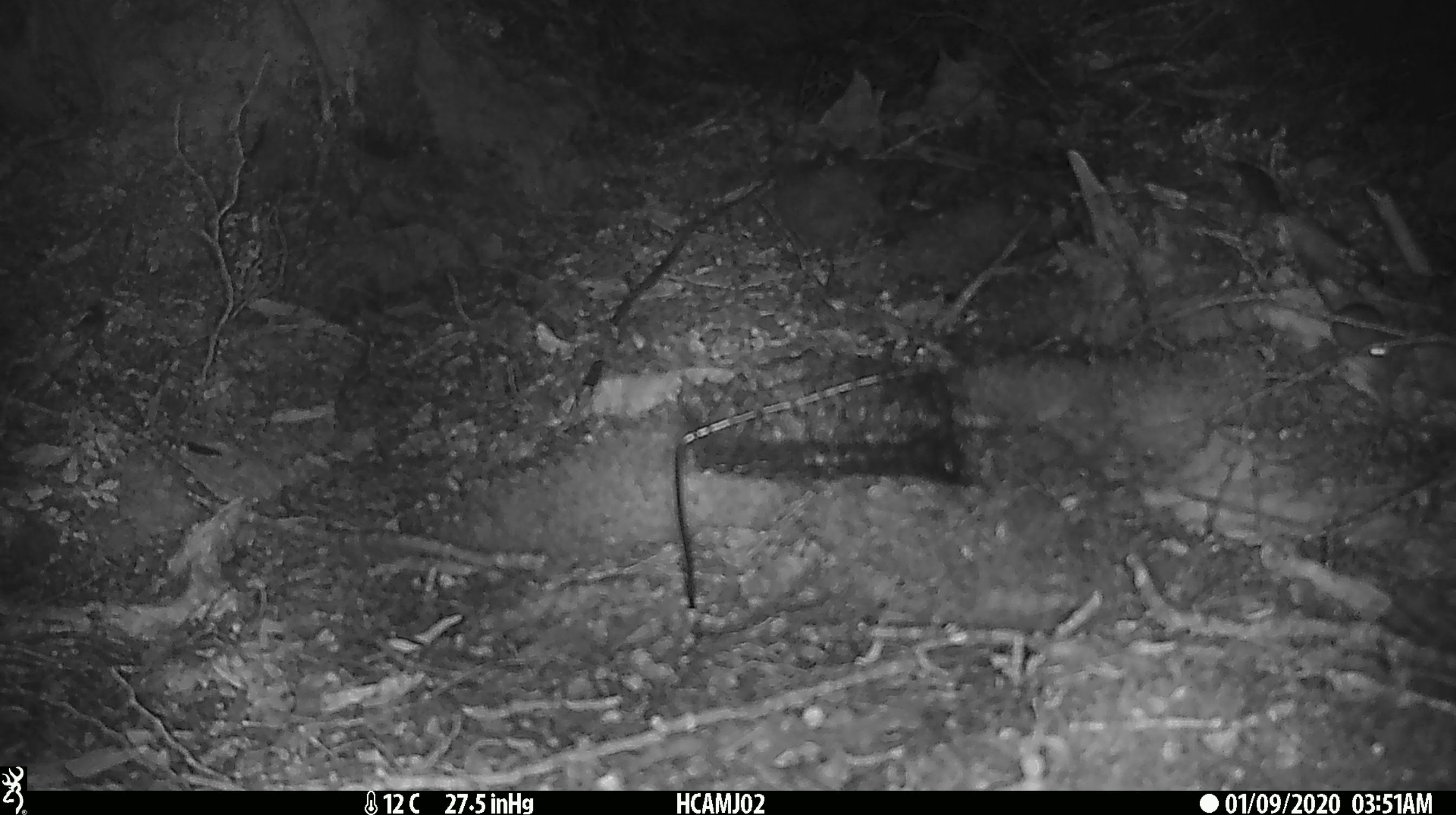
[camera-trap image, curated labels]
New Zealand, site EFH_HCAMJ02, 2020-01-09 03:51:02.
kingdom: Animalia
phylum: Chordata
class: Mammalia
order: Rodentia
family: Muridae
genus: Mus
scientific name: Mus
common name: mouse